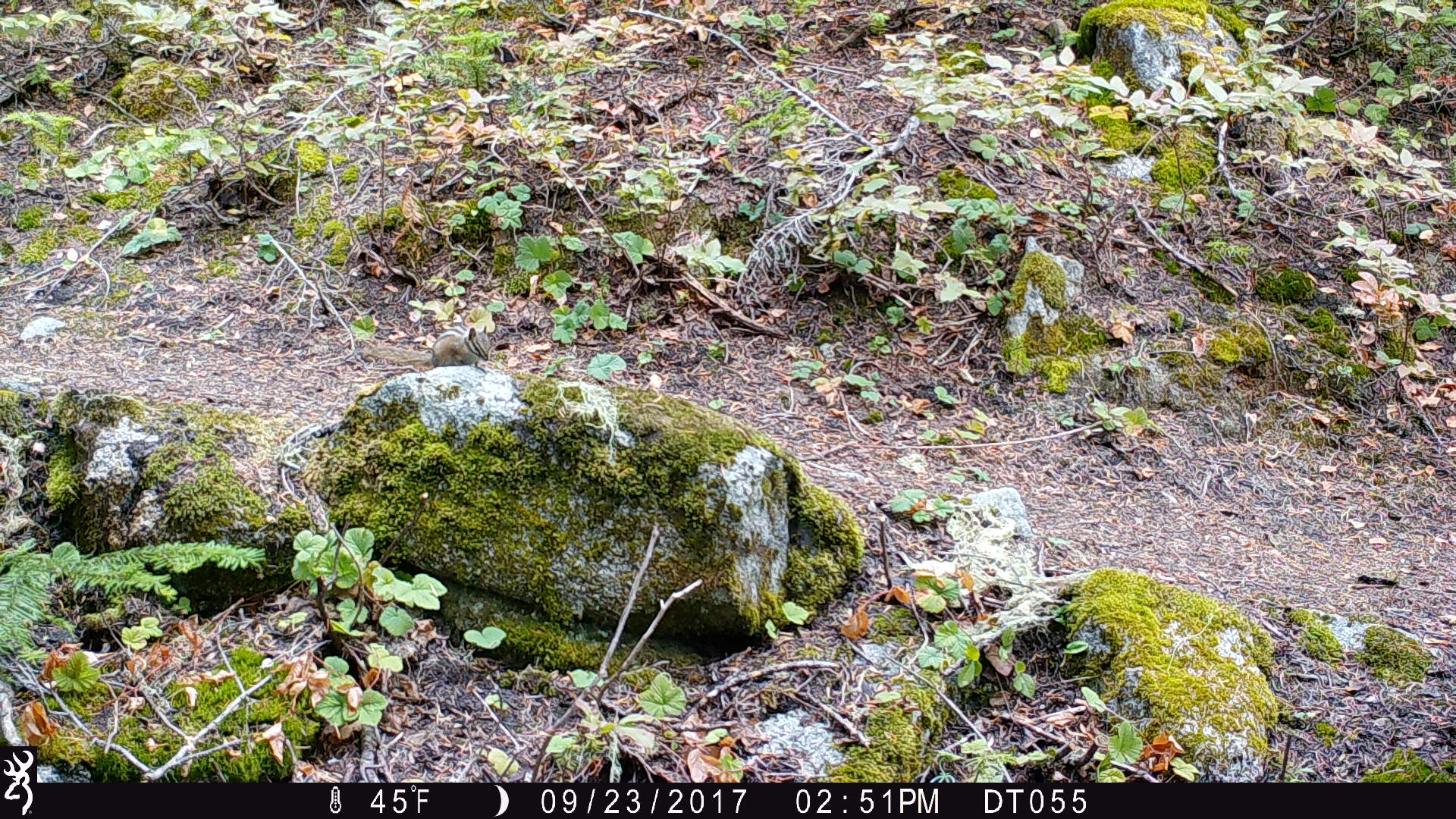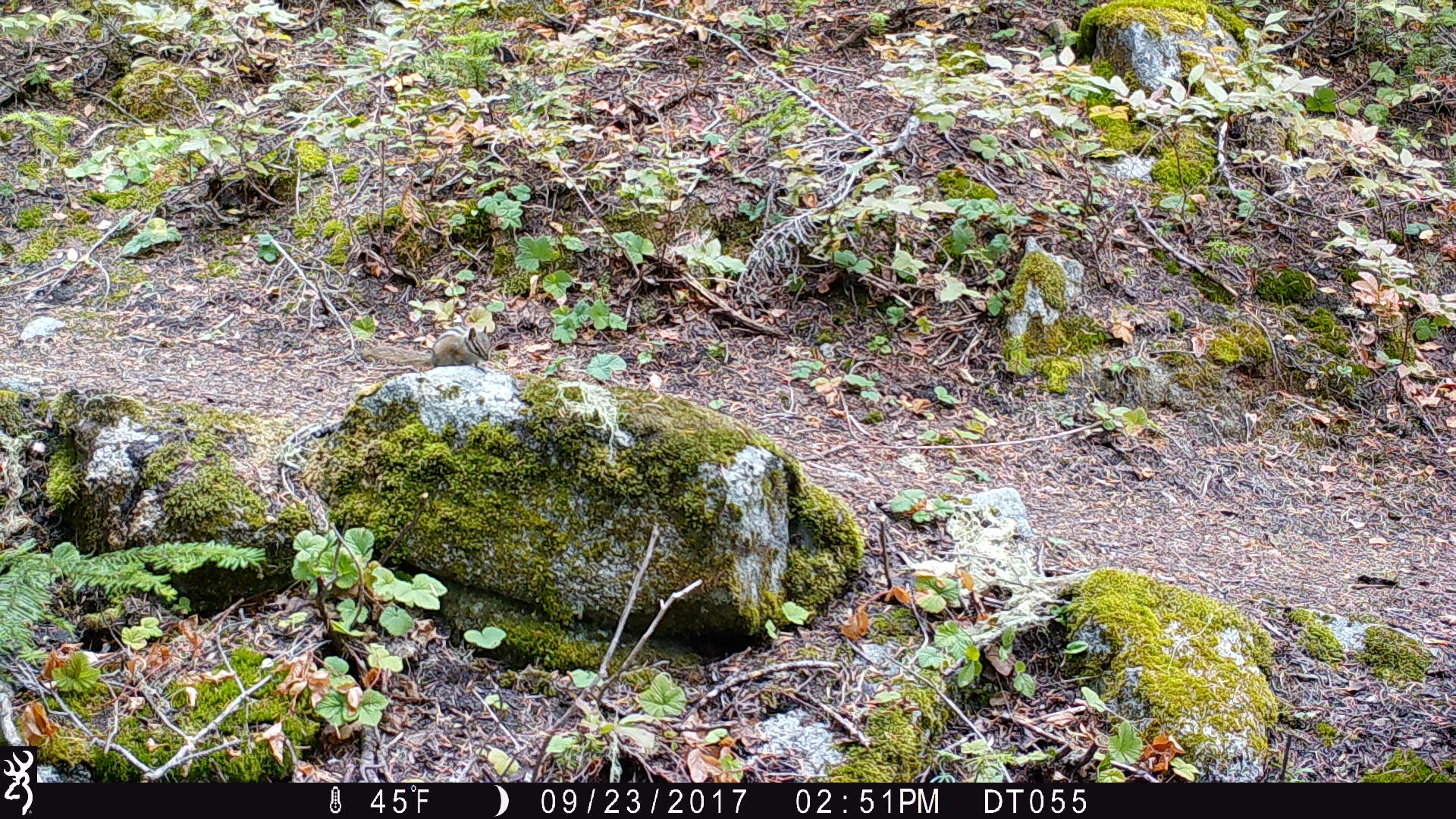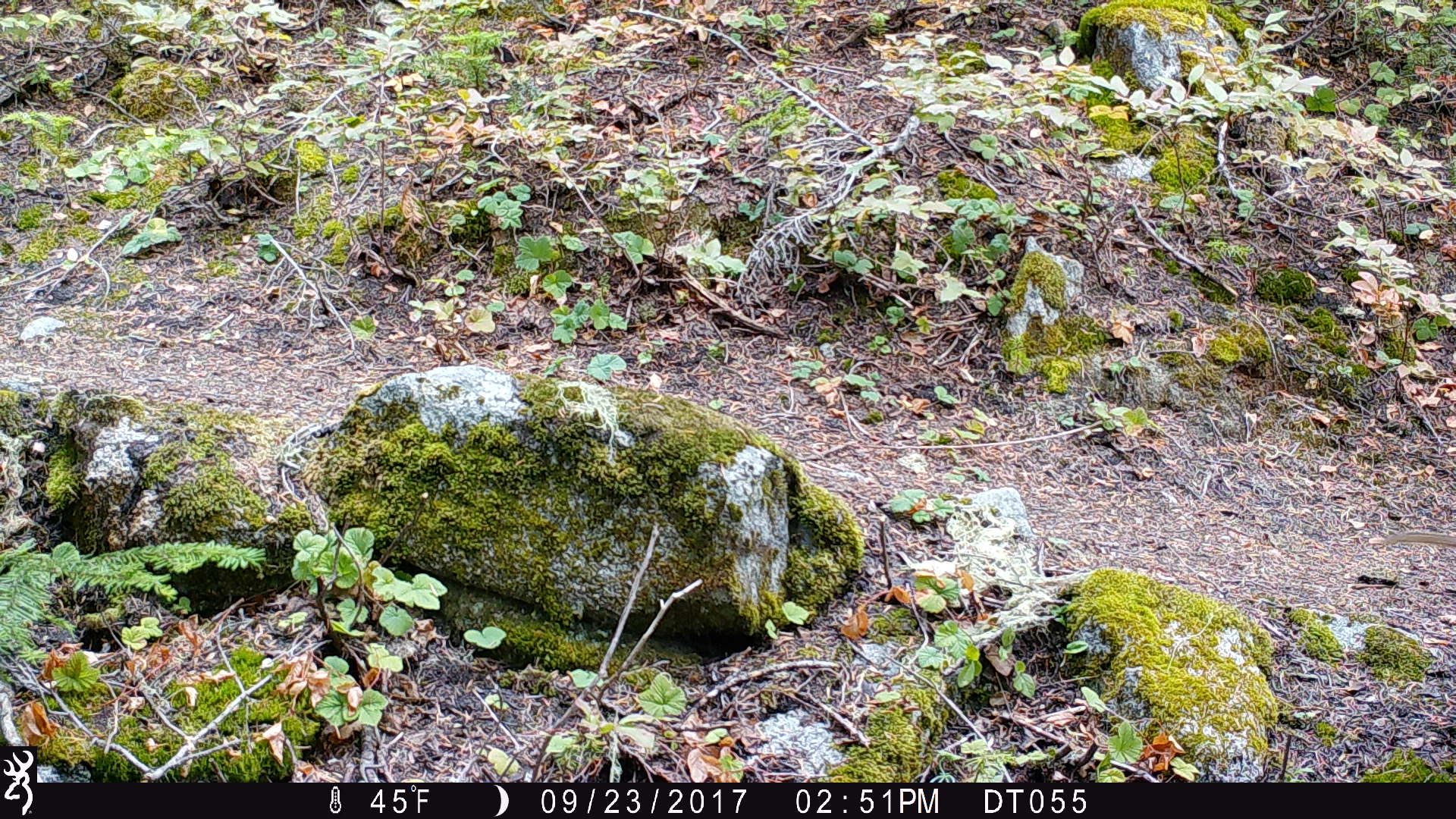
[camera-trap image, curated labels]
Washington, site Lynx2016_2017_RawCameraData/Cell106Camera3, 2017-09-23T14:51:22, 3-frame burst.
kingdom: Animalia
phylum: Chordata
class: Mammalia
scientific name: Mammalia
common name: small mammal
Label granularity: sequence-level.